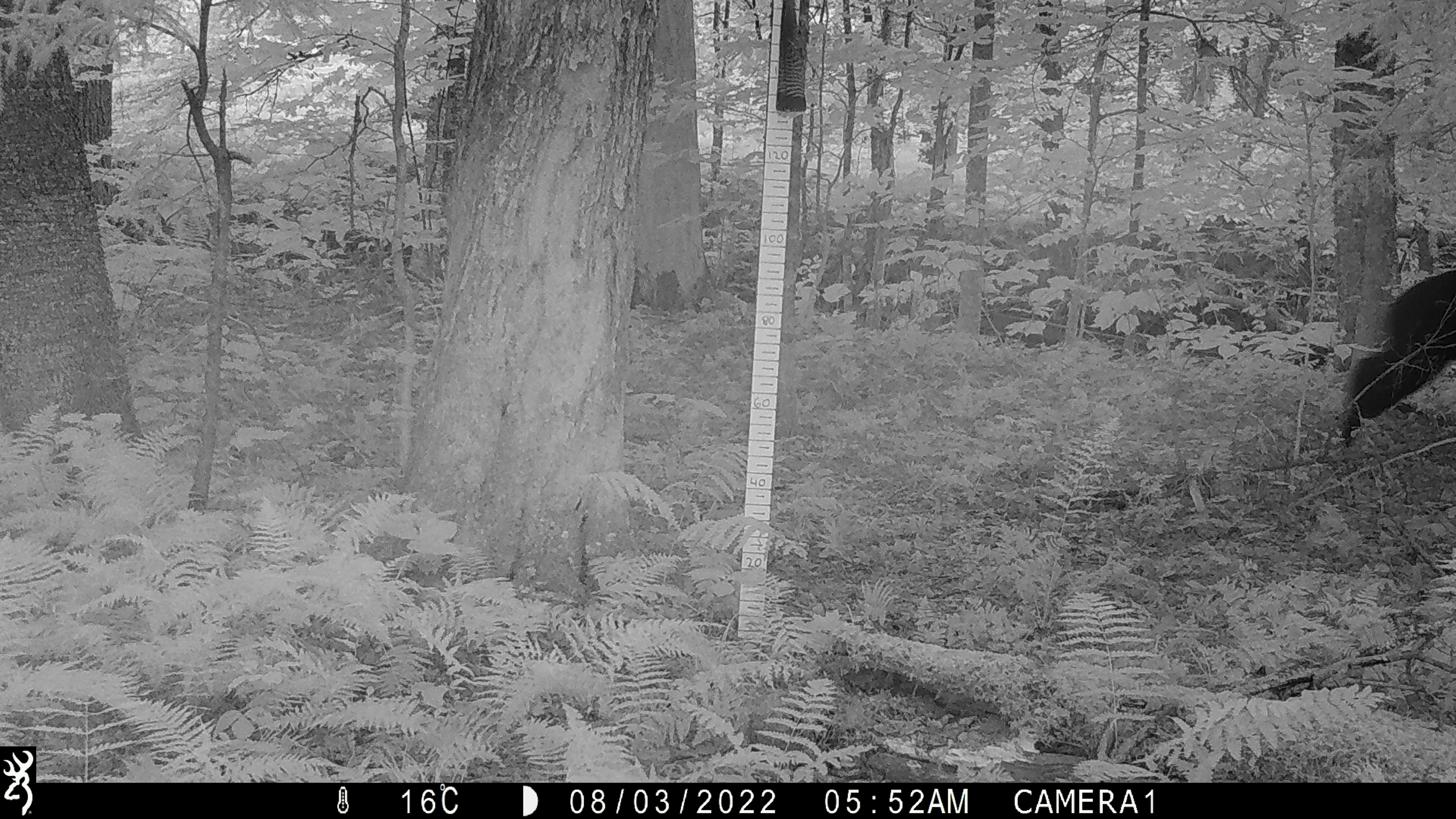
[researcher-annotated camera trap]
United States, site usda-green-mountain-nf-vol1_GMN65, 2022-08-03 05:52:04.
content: unidentified animal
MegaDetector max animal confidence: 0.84